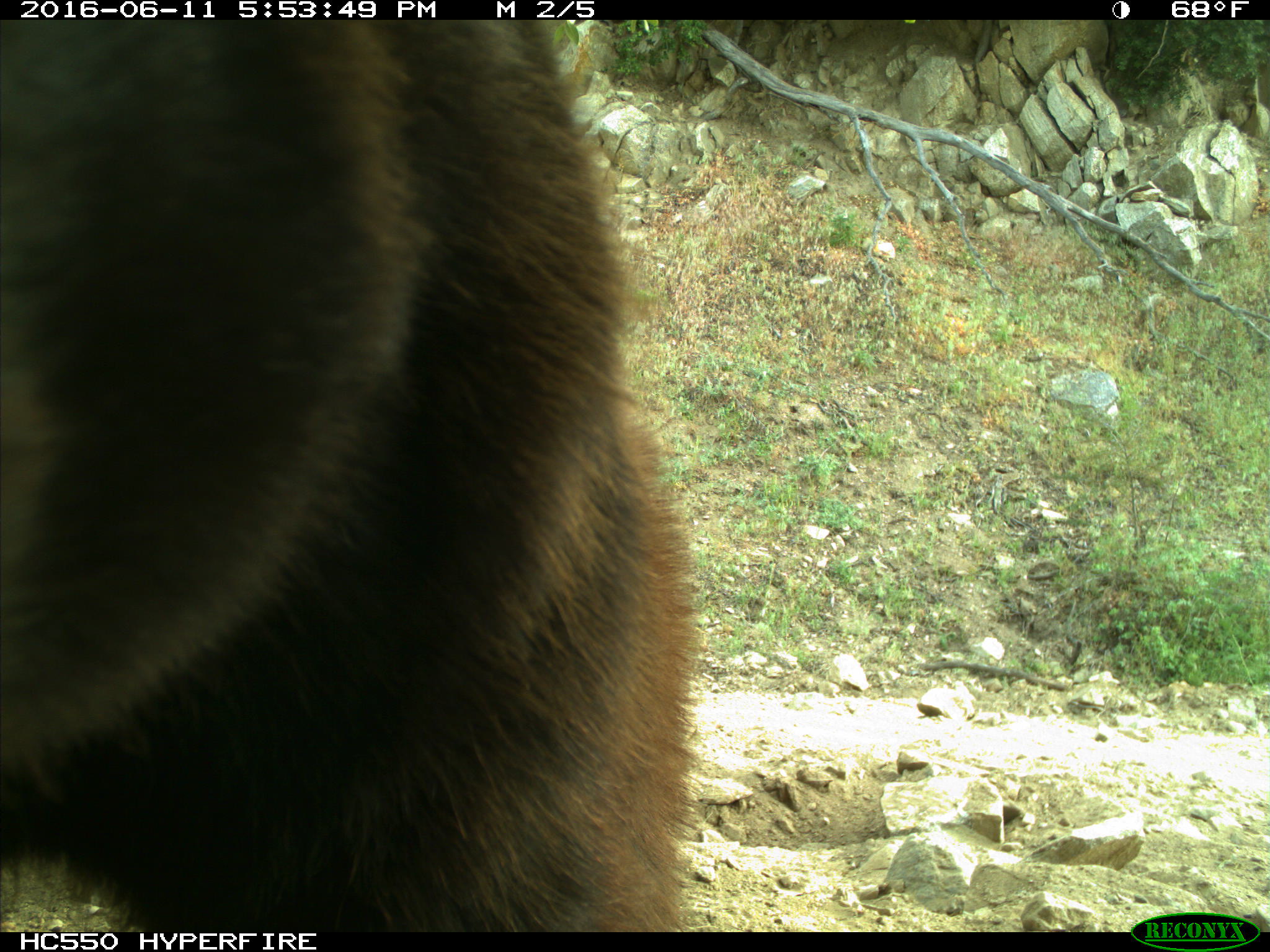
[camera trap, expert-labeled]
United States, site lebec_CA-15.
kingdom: Animalia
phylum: Chordata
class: Mammalia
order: Carnivora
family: Ursidae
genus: Ursus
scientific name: Ursus americanus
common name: american black bear